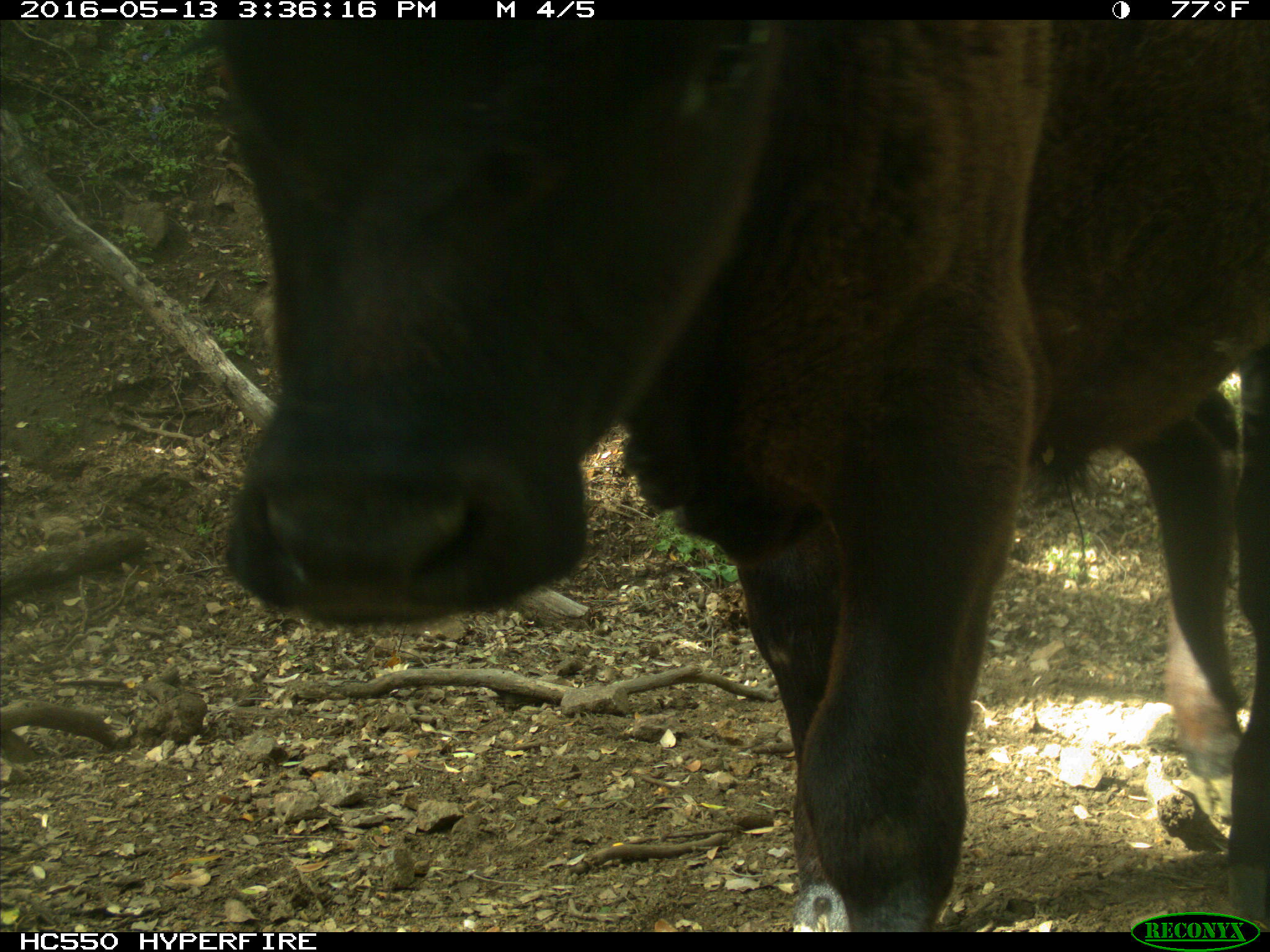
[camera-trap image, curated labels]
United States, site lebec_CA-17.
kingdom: Animalia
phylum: Chordata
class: Mammalia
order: Artiodactyla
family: Bovidae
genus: Bos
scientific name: Bos taurus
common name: domestic cow